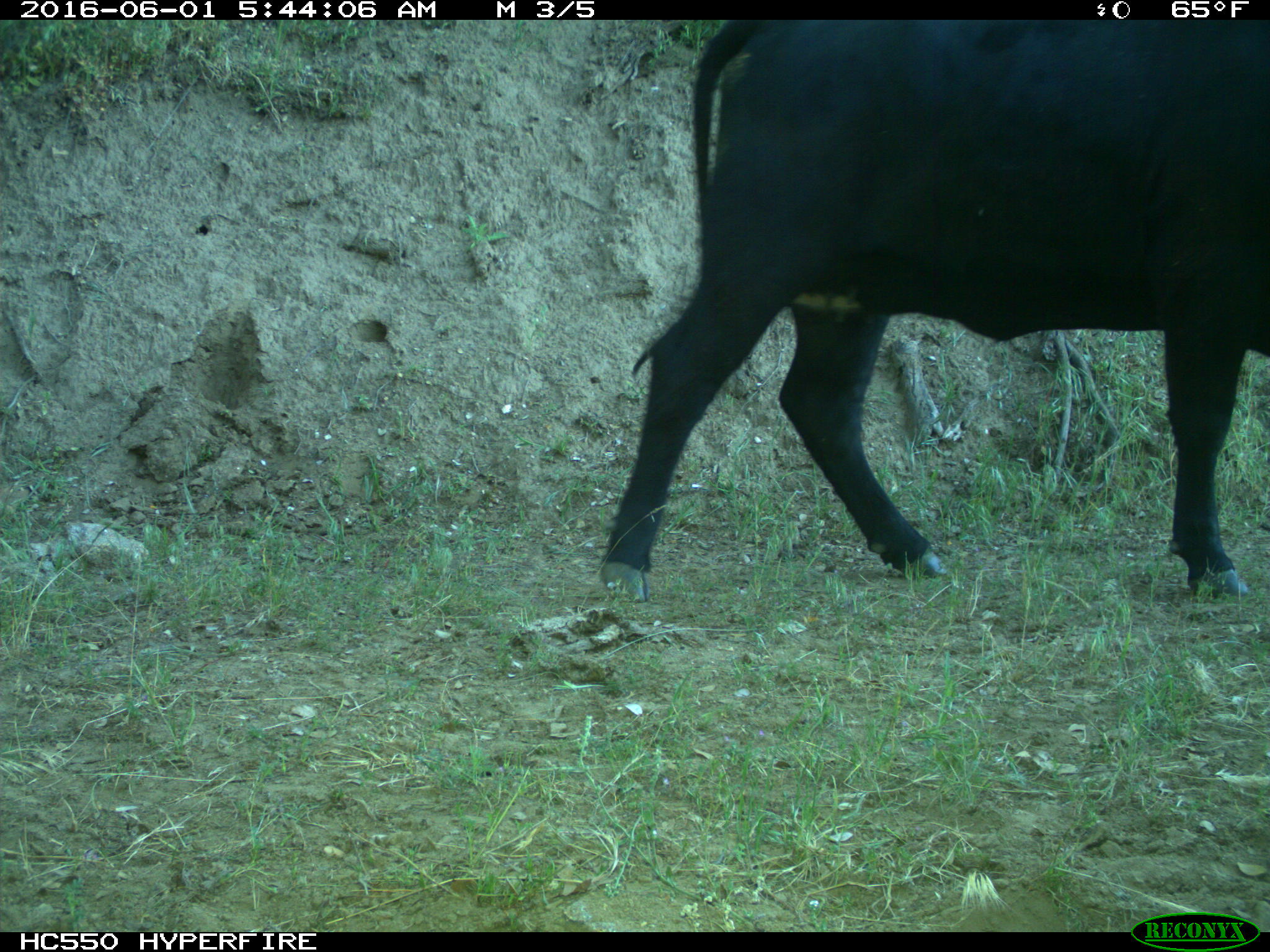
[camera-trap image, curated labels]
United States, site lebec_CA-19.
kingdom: Animalia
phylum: Chordata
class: Mammalia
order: Artiodactyla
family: Bovidae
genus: Bos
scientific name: Bos taurus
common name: domestic cow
Bos taurus (domestic cow).